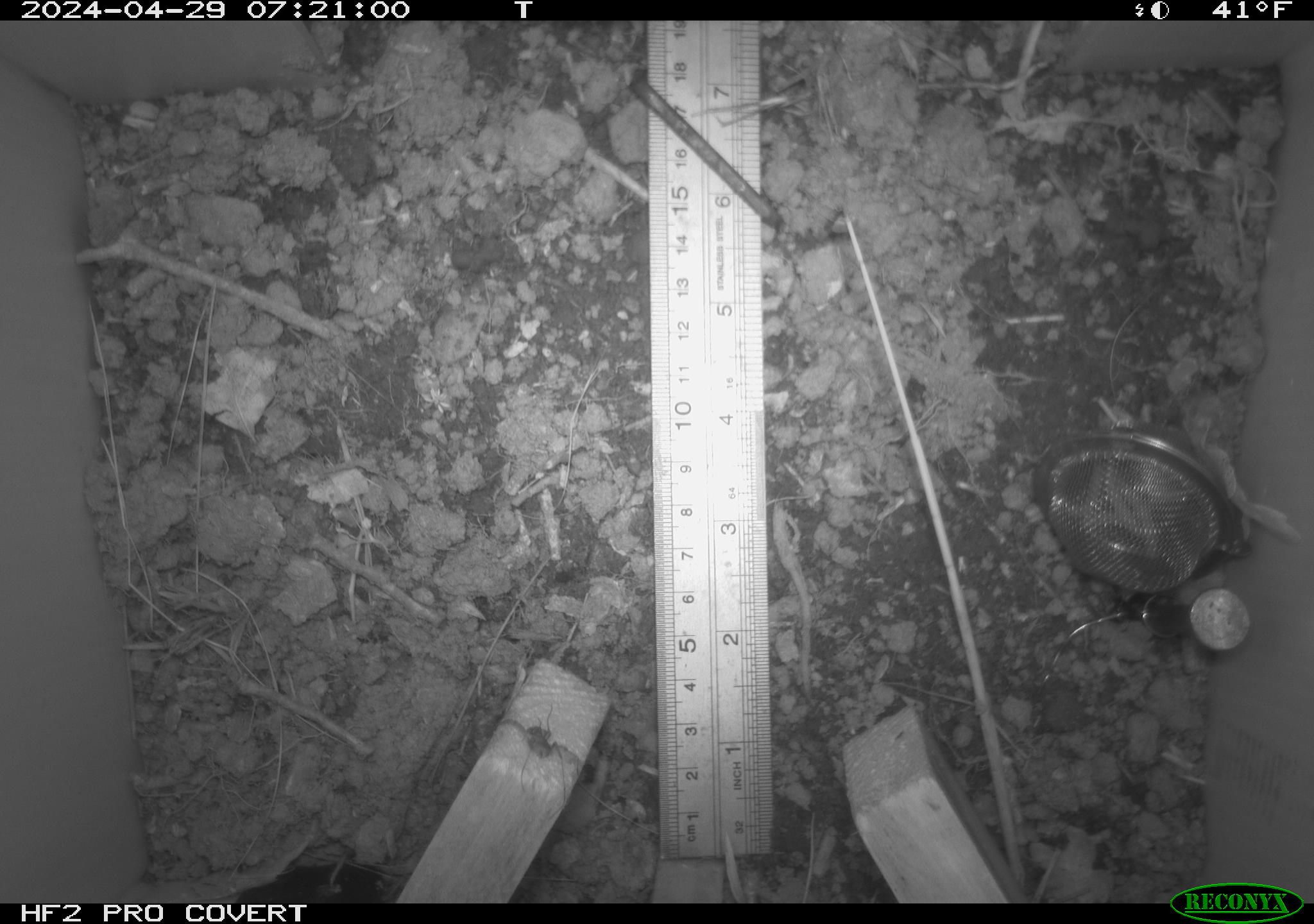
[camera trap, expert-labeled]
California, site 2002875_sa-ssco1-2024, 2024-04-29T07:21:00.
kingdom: Animalia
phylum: Arthropoda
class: Arachnida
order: Araneae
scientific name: Araneae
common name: spider